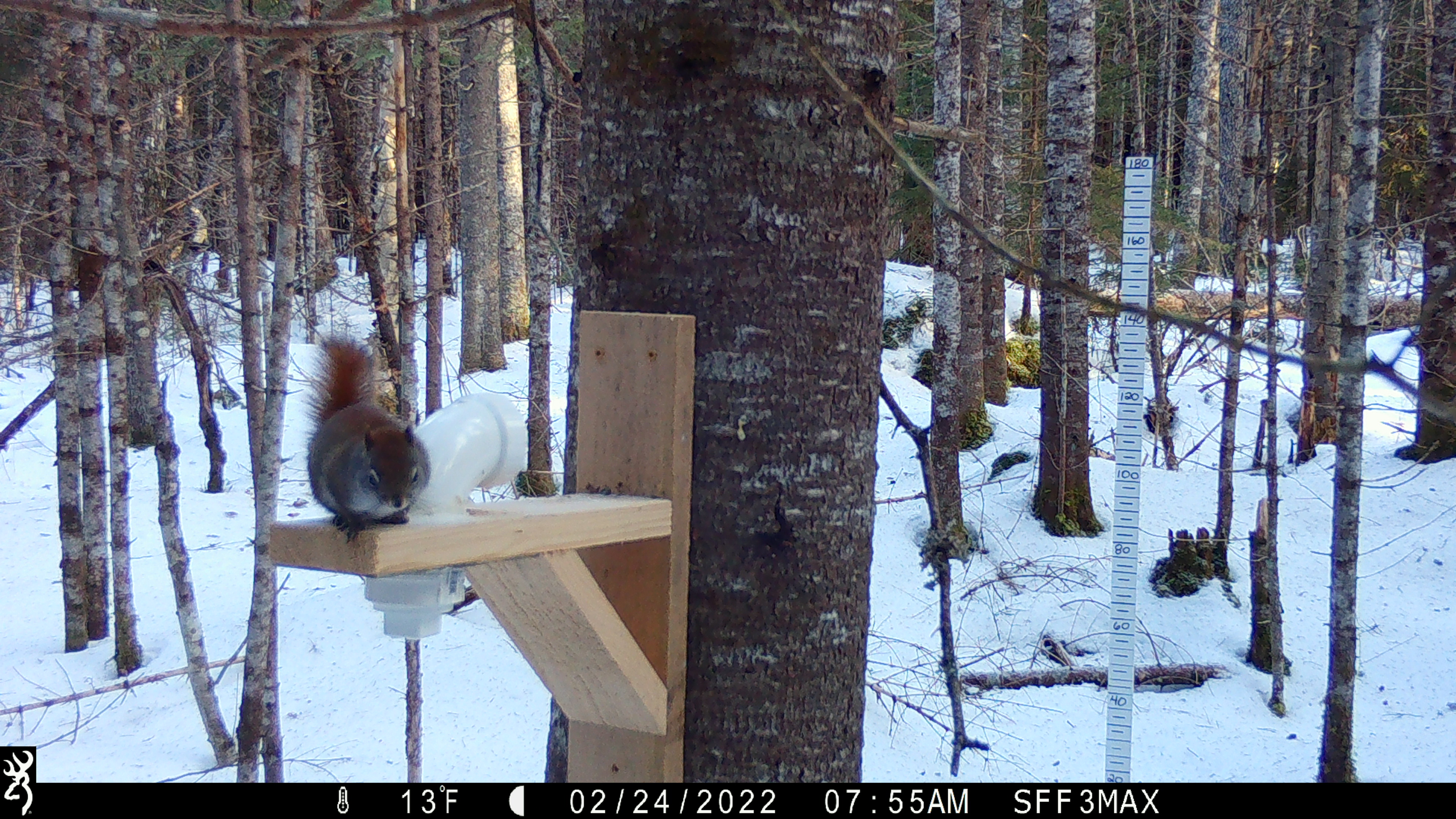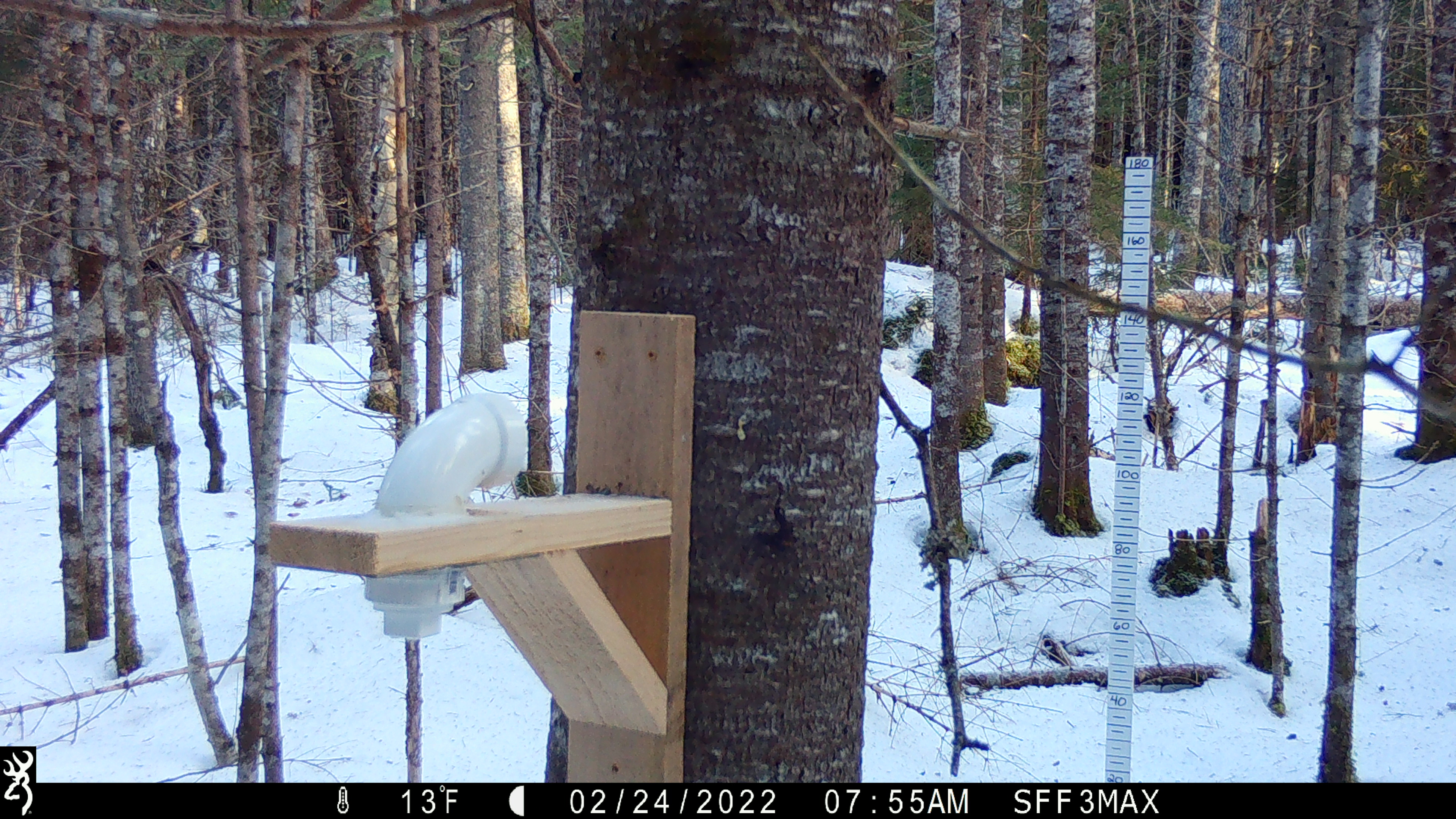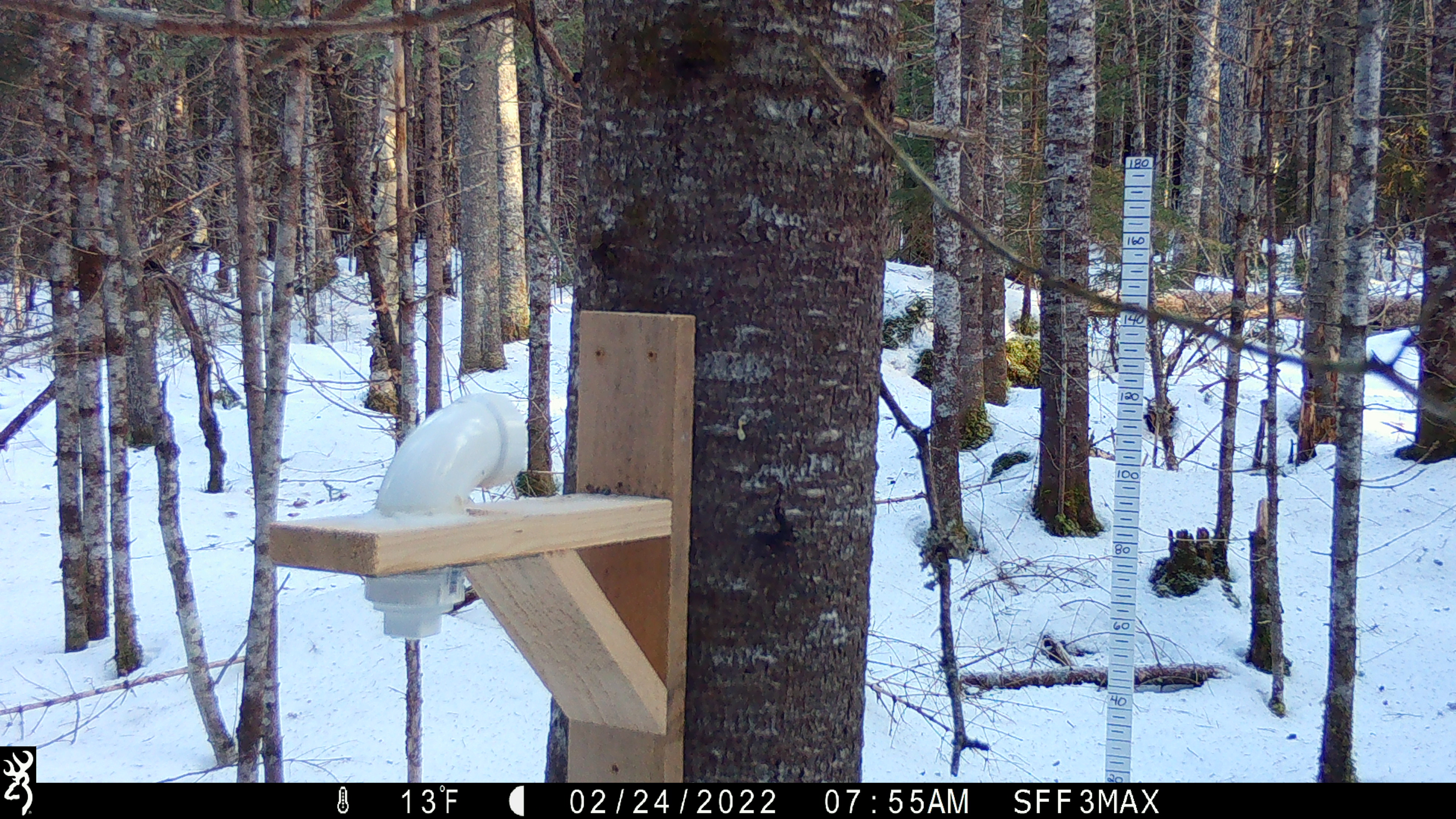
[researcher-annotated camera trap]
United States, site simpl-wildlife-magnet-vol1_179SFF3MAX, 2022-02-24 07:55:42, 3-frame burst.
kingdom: Animalia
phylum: Chordata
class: Mammalia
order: Rodentia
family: Sciuridae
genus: Tamiasciurus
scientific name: Tamiasciurus hudsonicus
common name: red squirrel